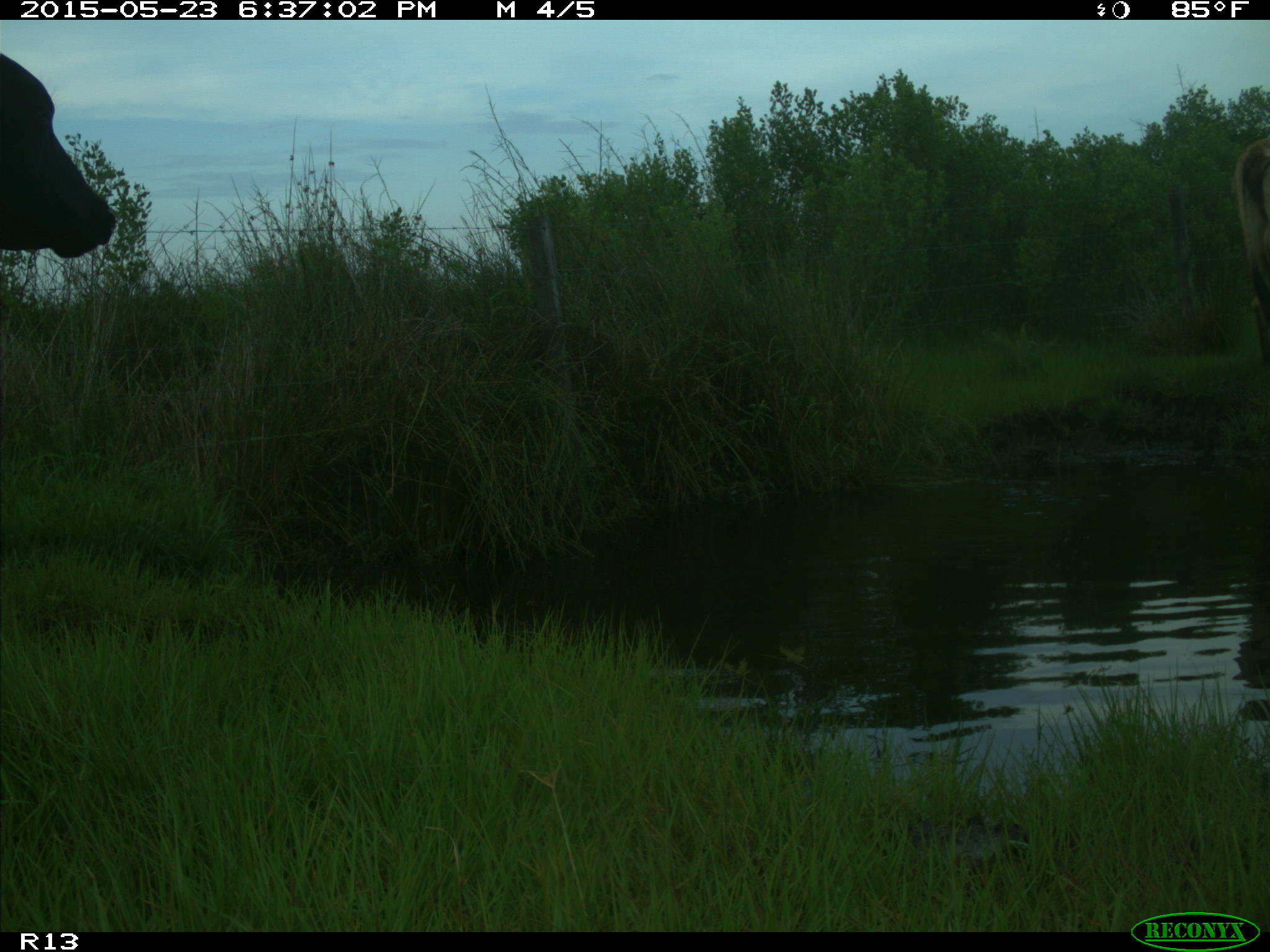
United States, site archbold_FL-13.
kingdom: Animalia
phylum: Chordata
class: Mammalia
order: Artiodactyla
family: Bovidae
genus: Bos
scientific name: Bos taurus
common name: domestic cow